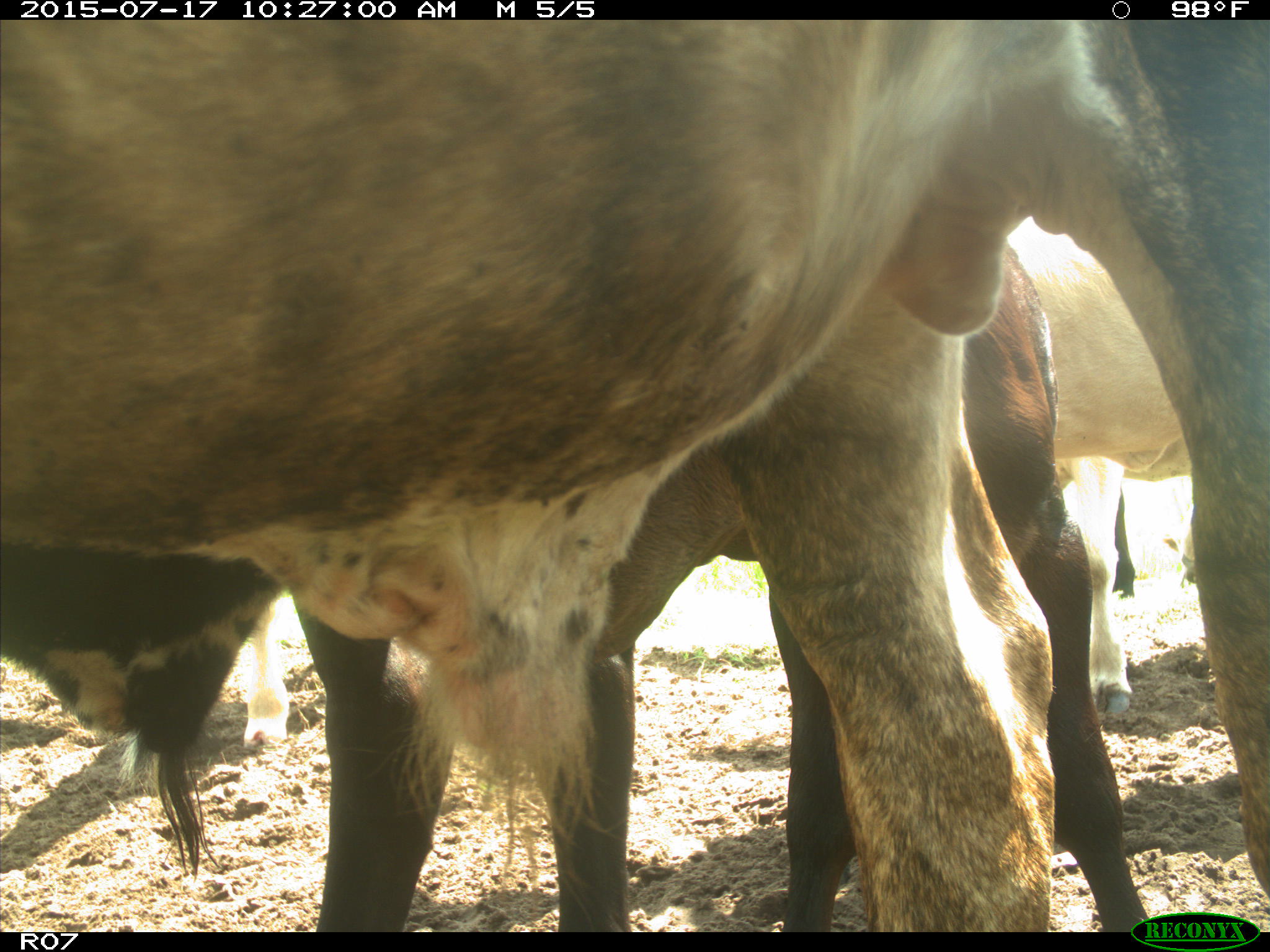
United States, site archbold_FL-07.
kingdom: Animalia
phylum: Chordata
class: Mammalia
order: Artiodactyla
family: Bovidae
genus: Bos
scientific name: Bos taurus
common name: domestic cow